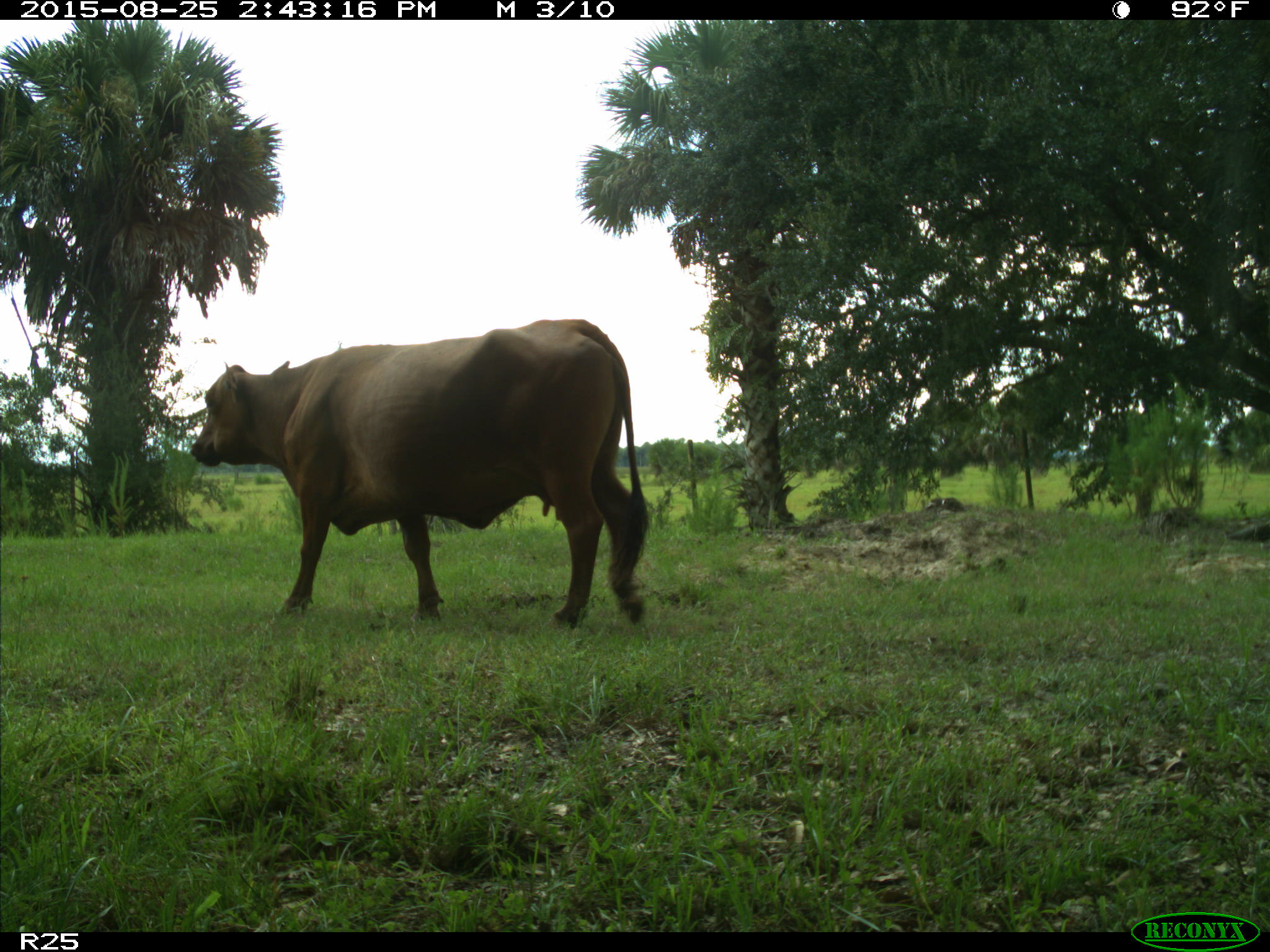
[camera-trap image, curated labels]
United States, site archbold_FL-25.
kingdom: Animalia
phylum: Chordata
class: Mammalia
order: Artiodactyla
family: Bovidae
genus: Bos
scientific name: Bos taurus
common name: domestic cow